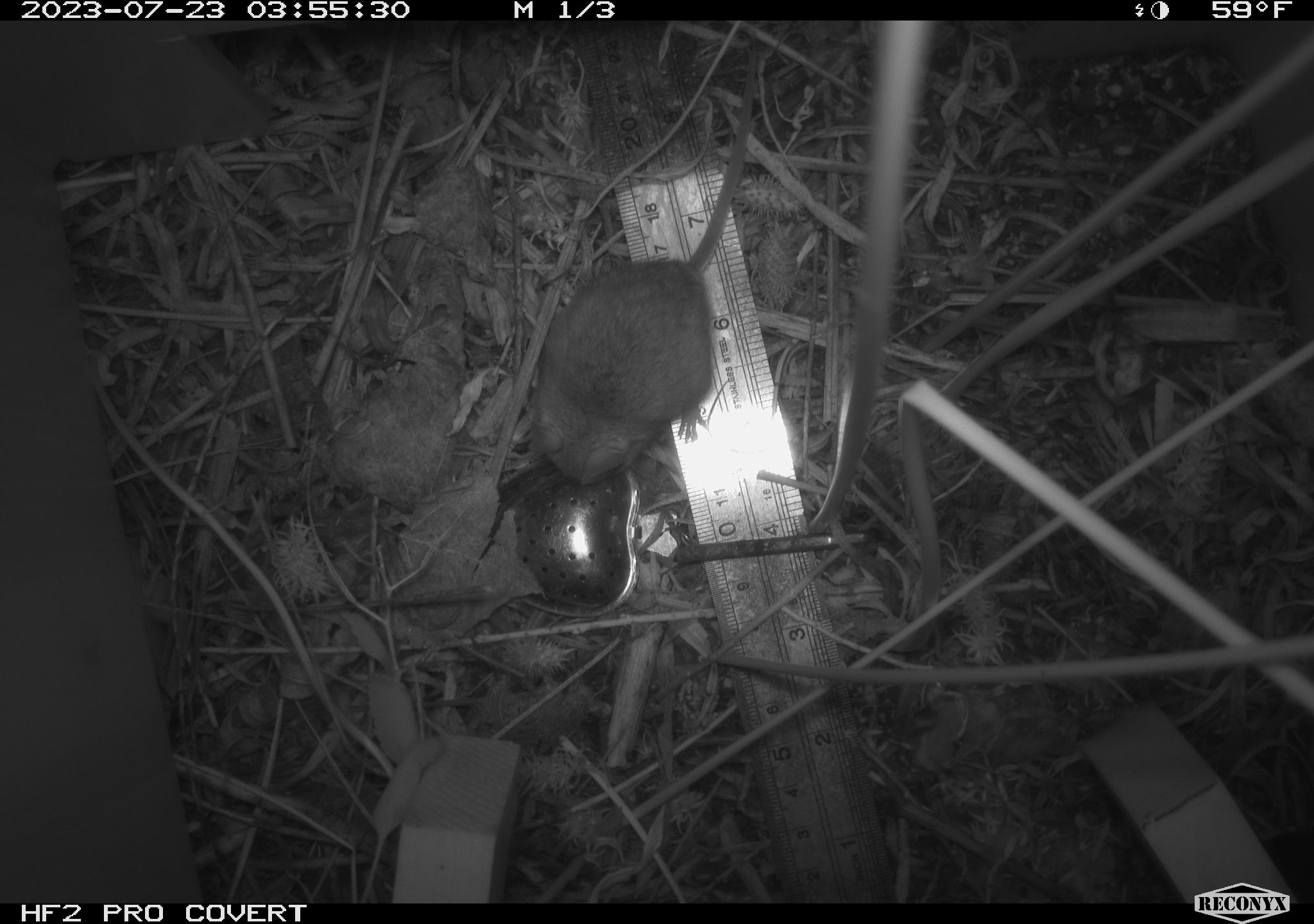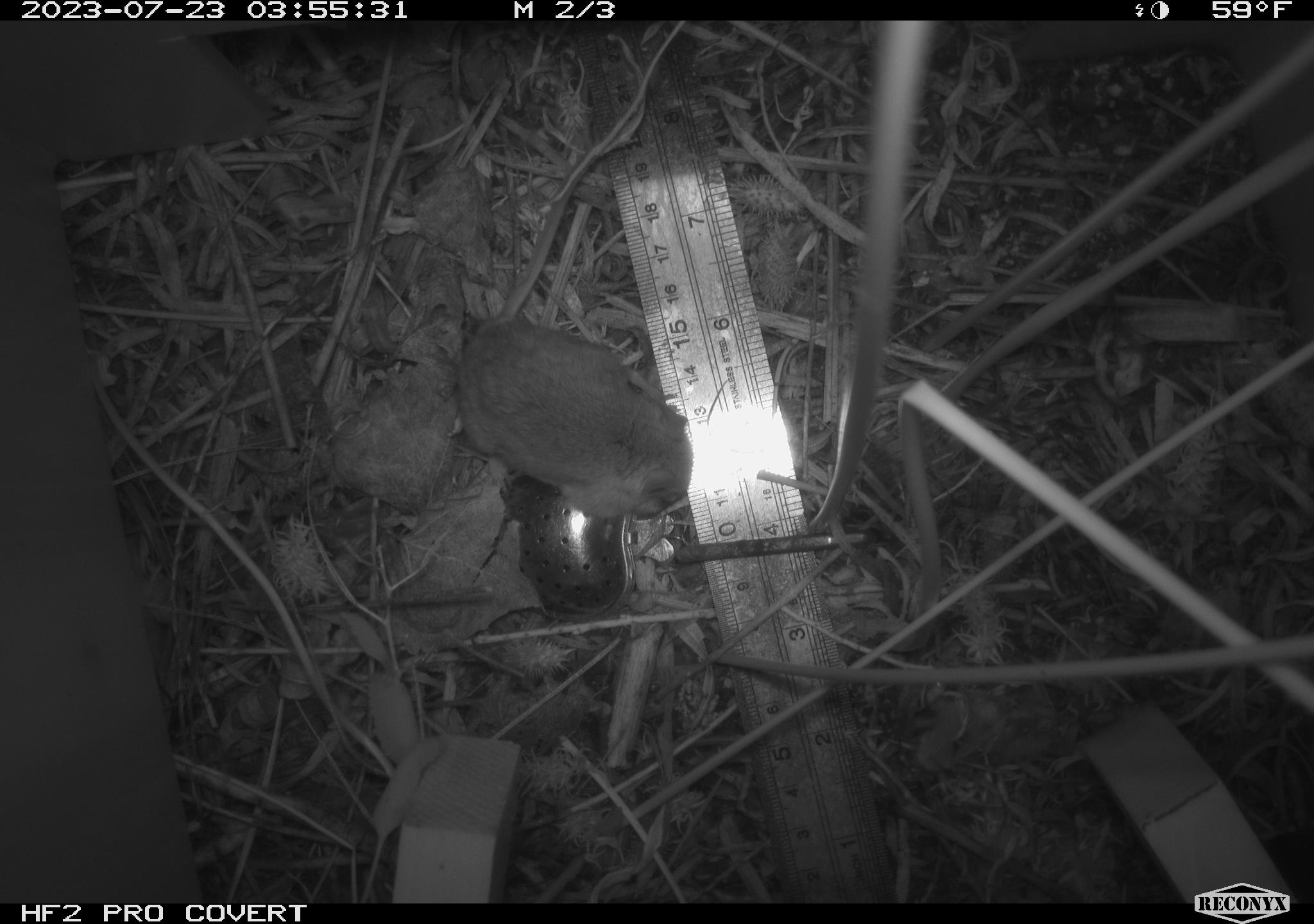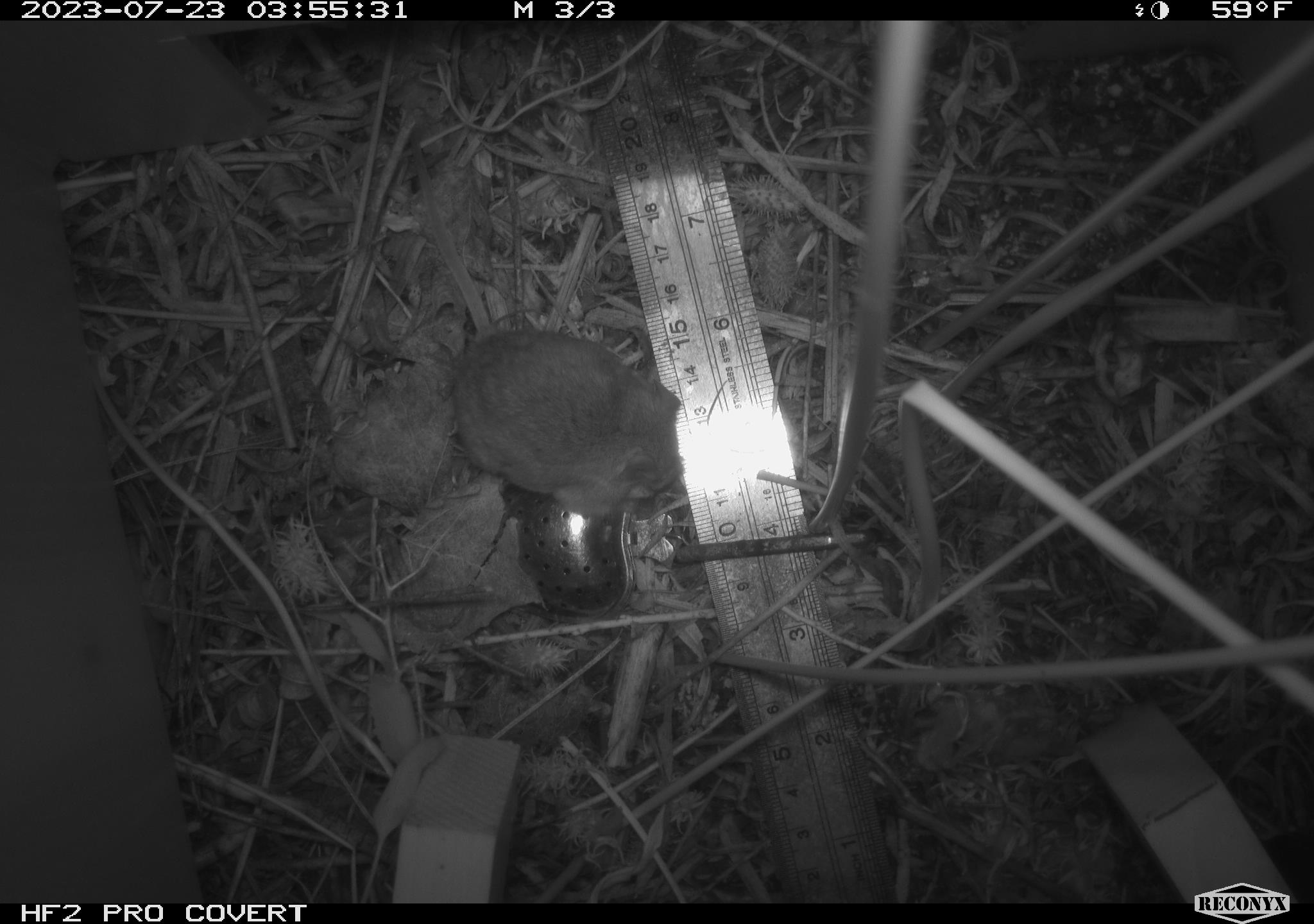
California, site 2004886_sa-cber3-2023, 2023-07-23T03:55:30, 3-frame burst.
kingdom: Animalia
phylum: Chordata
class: Mammalia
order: Rodentia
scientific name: Rodentia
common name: mouse species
Mouse species (Rodentia).